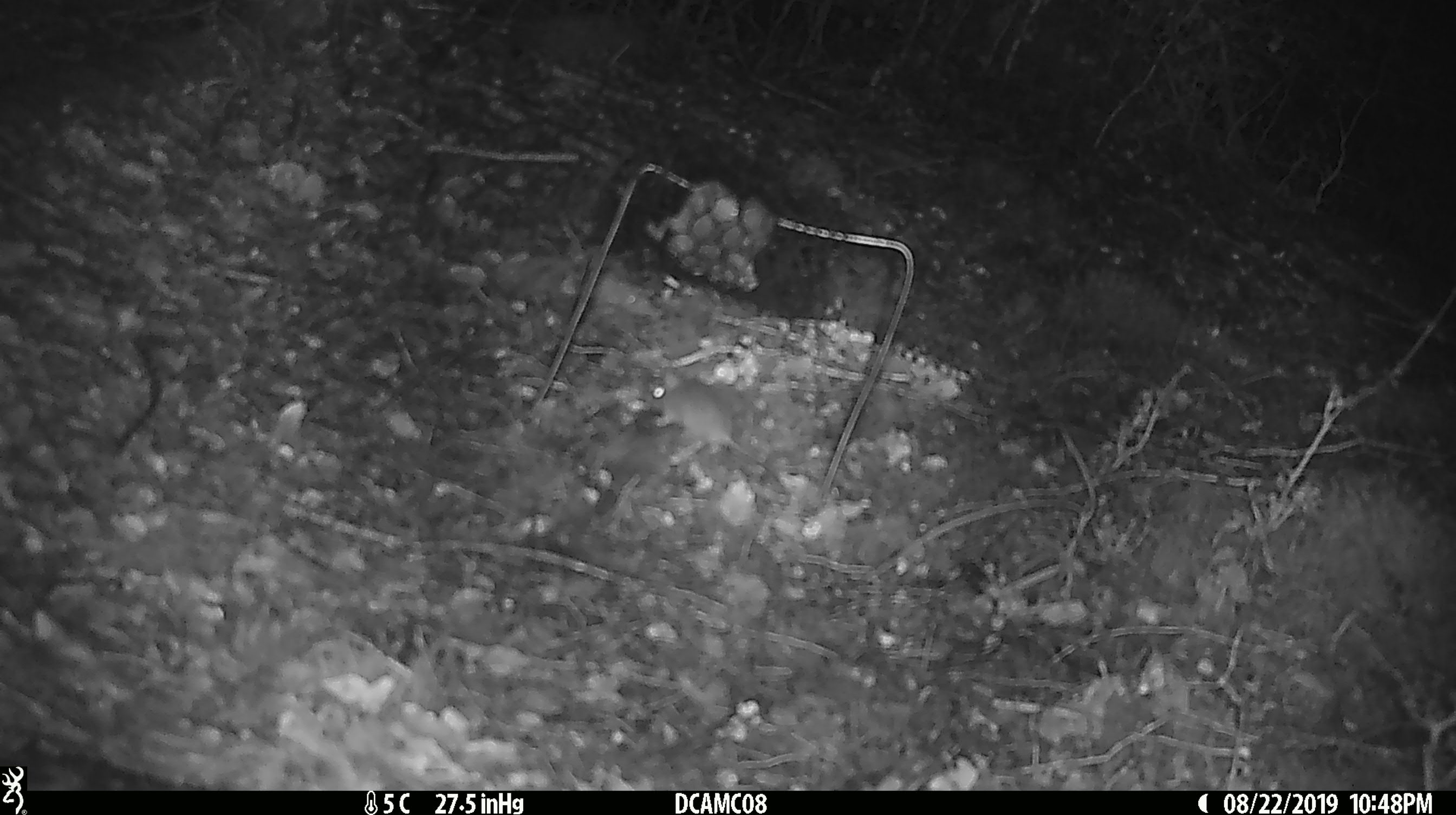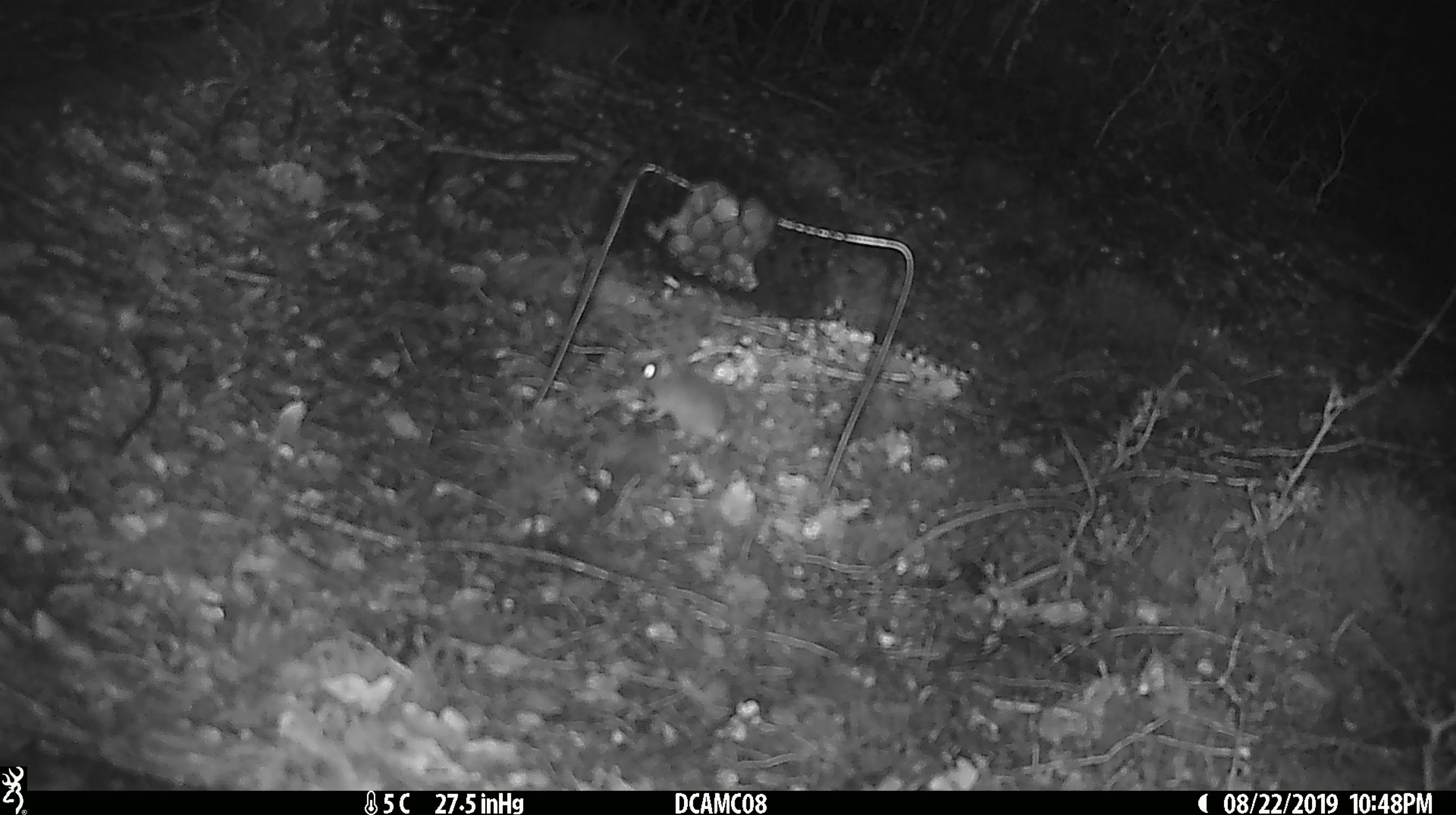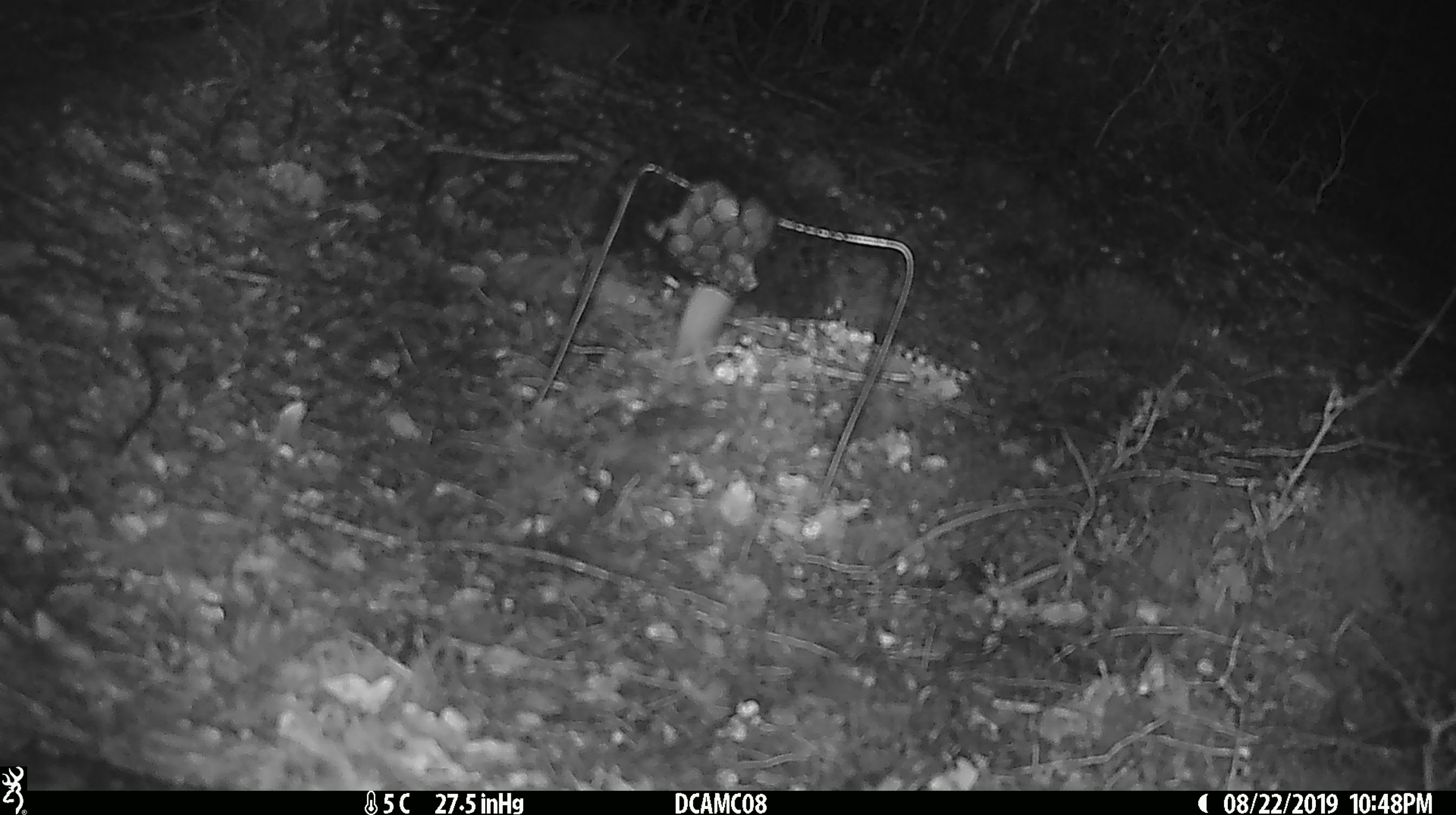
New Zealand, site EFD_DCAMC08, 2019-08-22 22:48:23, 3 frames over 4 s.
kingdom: Animalia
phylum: Chordata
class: Mammalia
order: Rodentia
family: Muridae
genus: Mus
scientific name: Mus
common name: mouse